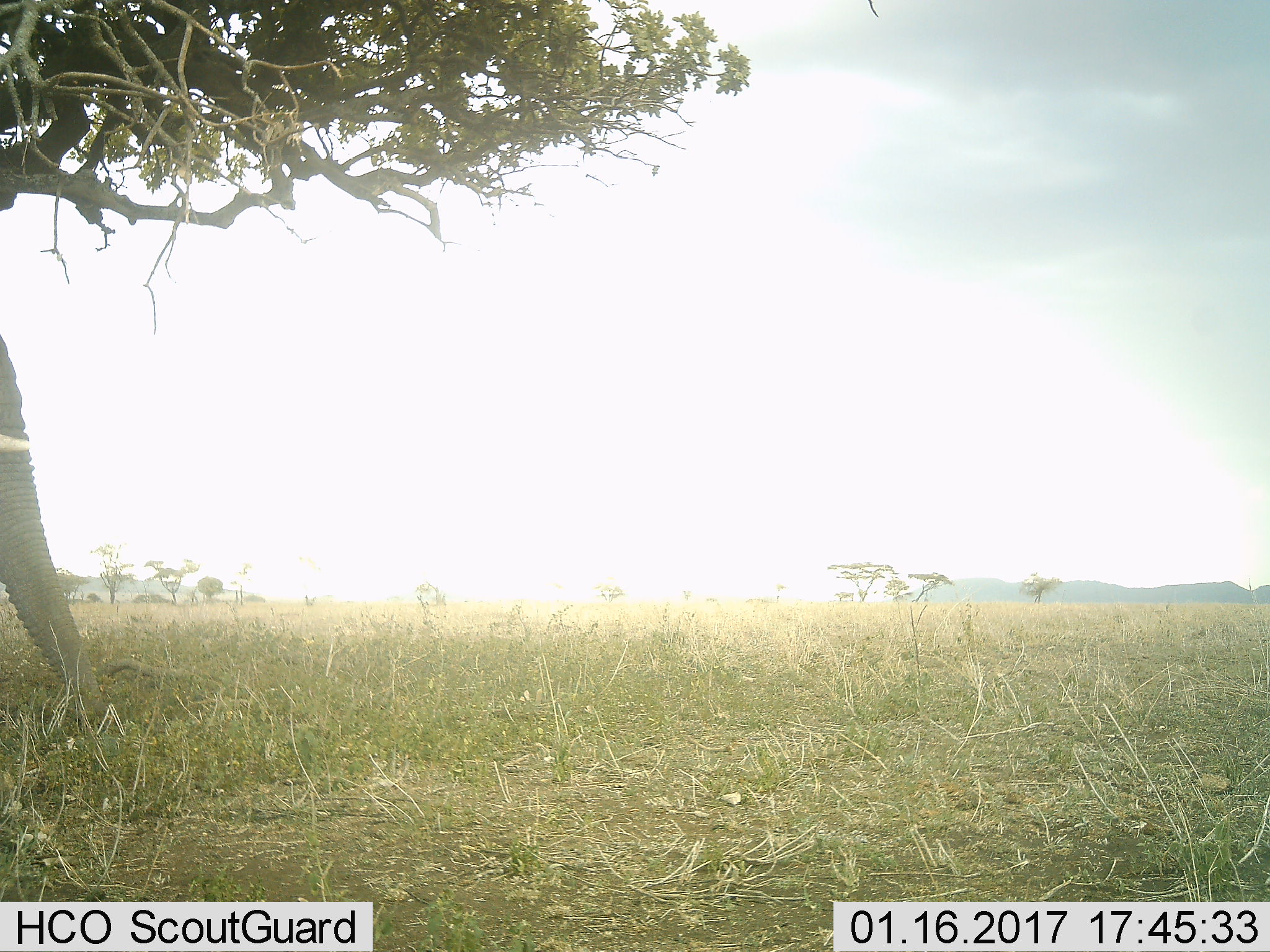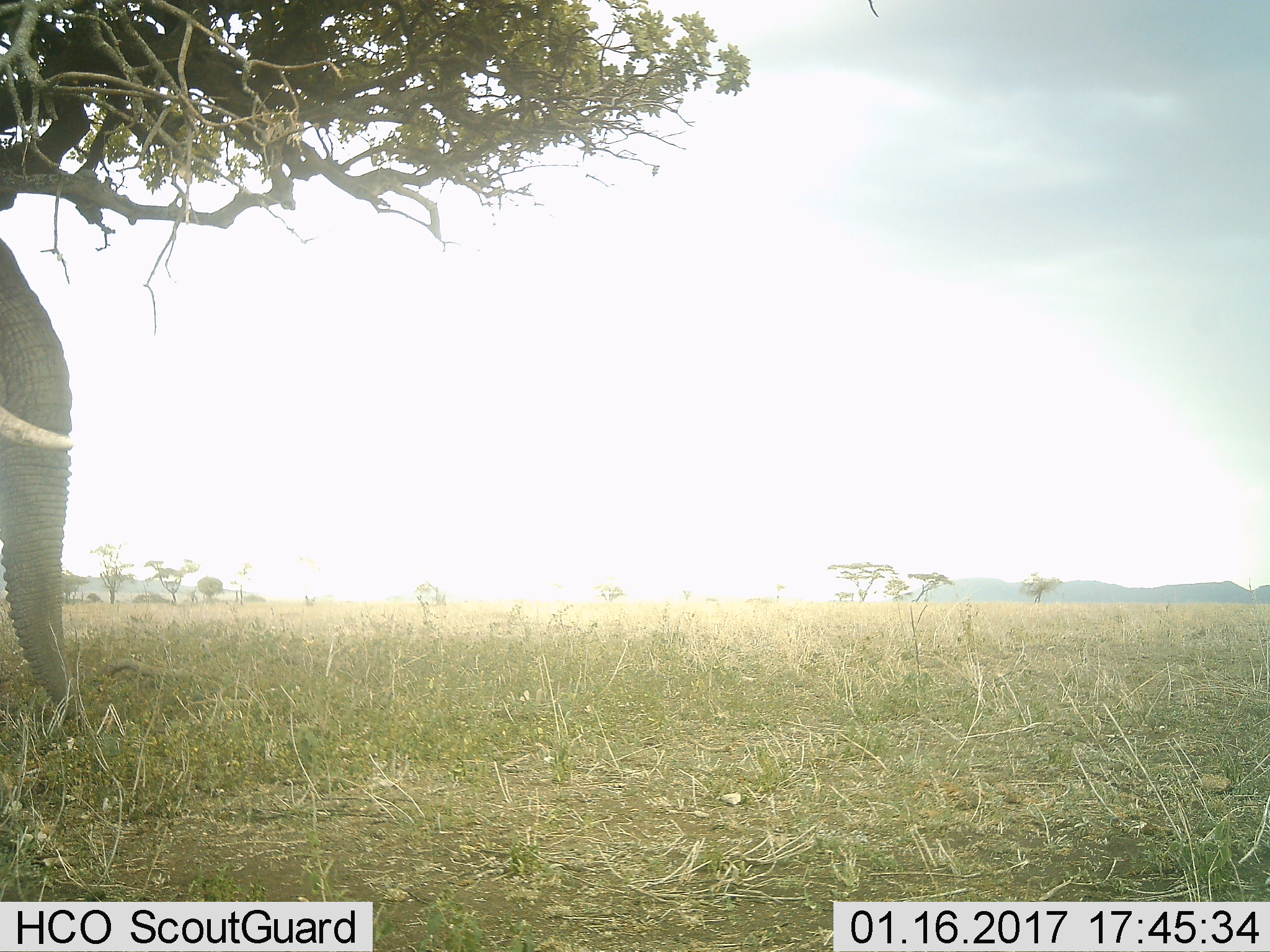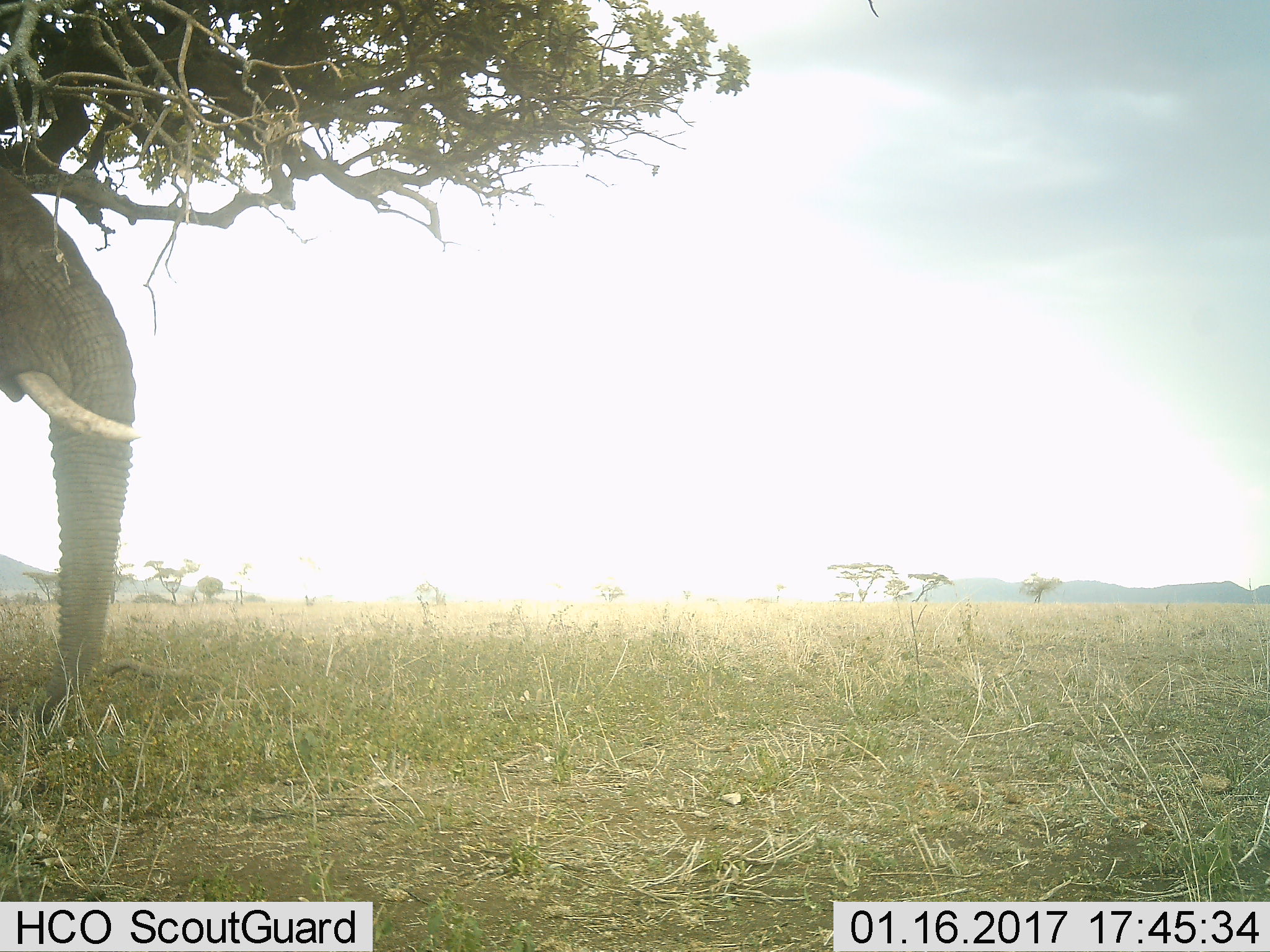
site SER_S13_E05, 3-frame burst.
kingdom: Animalia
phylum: Chordata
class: Mammalia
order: Proboscidea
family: Elephantidae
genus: Loxodonta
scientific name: Loxodonta africana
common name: african bush elephant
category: elephant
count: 1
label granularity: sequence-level